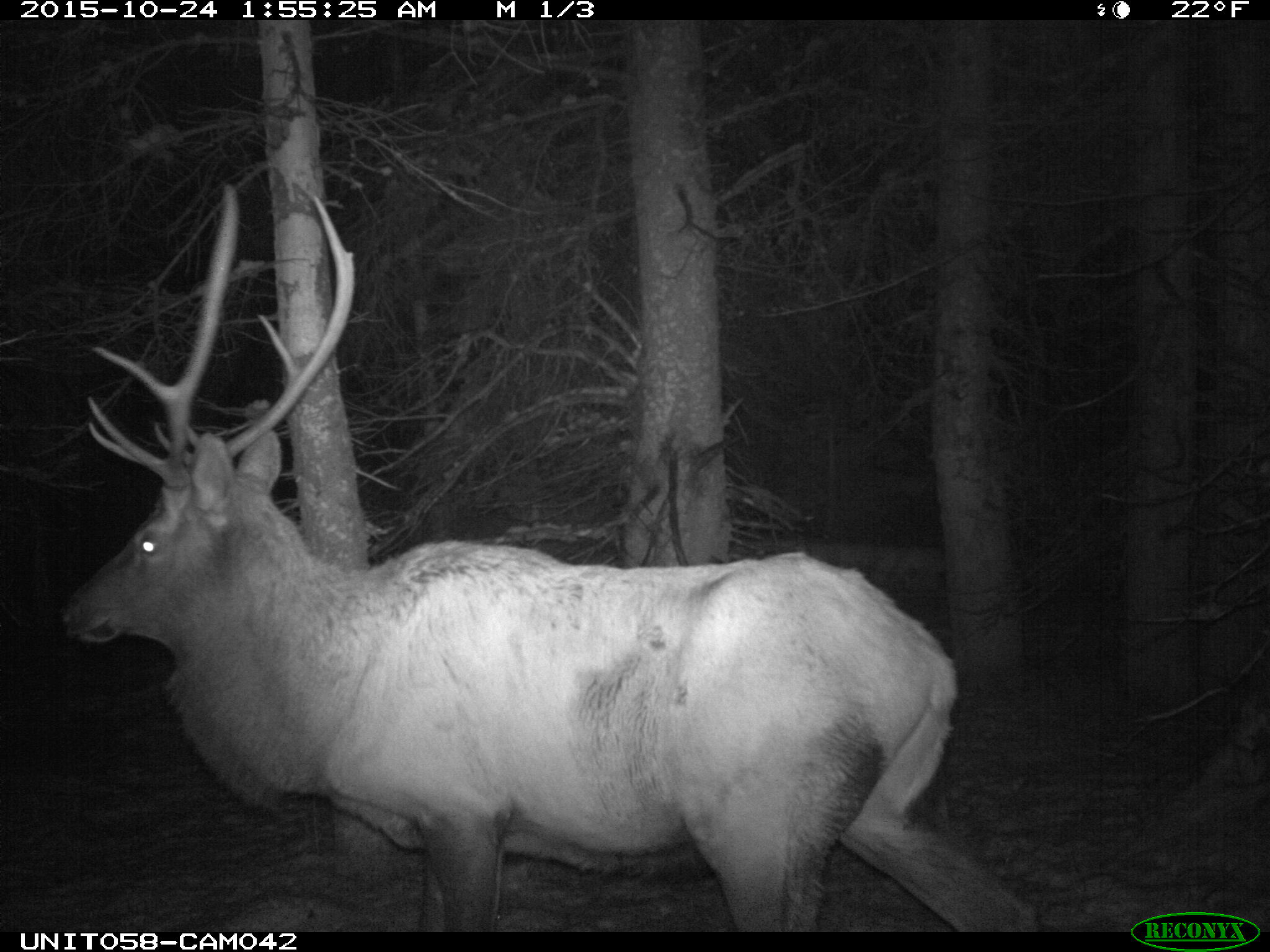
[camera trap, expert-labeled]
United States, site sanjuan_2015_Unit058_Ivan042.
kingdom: Animalia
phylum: Chordata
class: Mammalia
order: Artiodactyla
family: Cervidae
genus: Cervus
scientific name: Cervus elaphus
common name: red deer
Cervus elaphus (red deer).